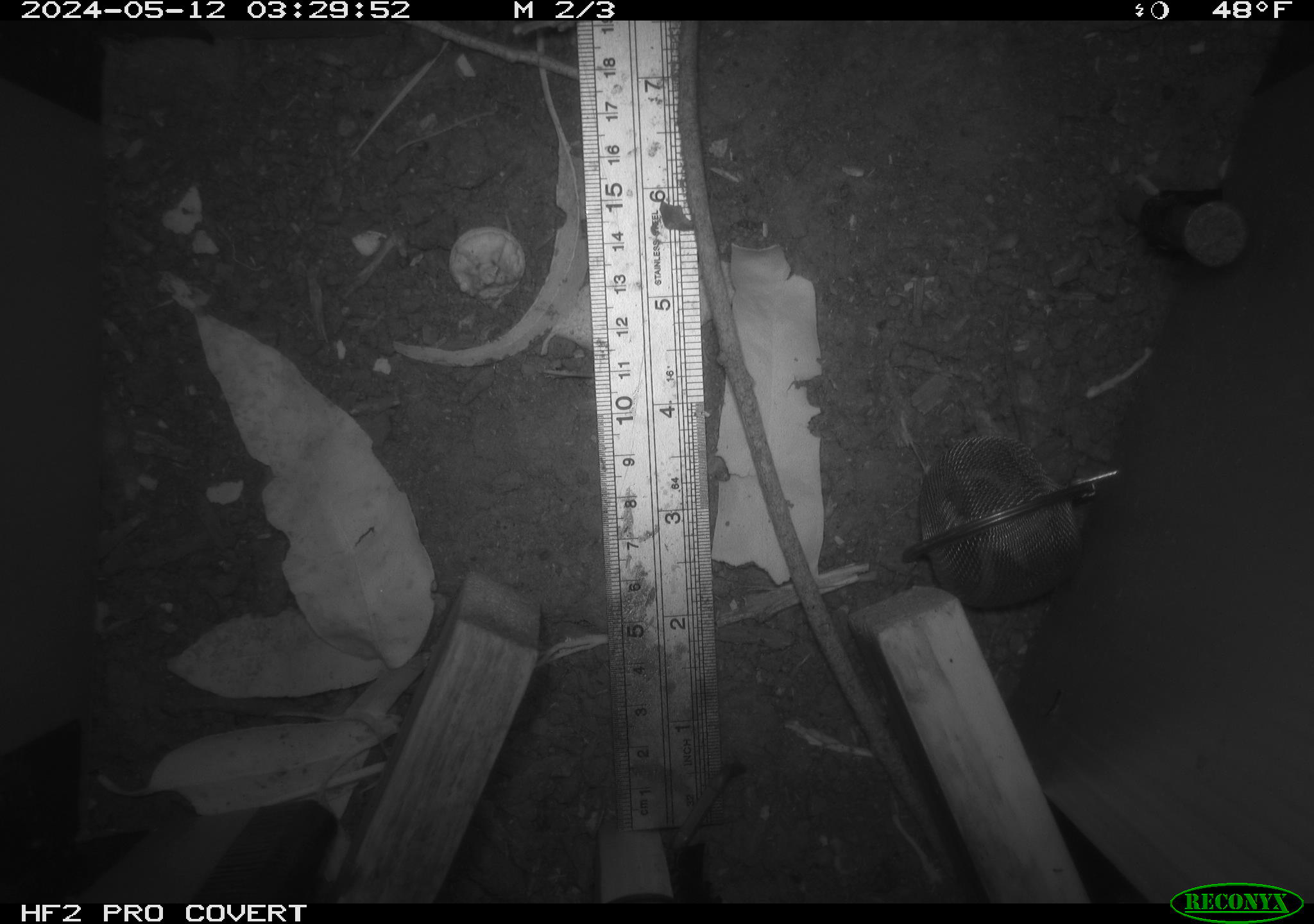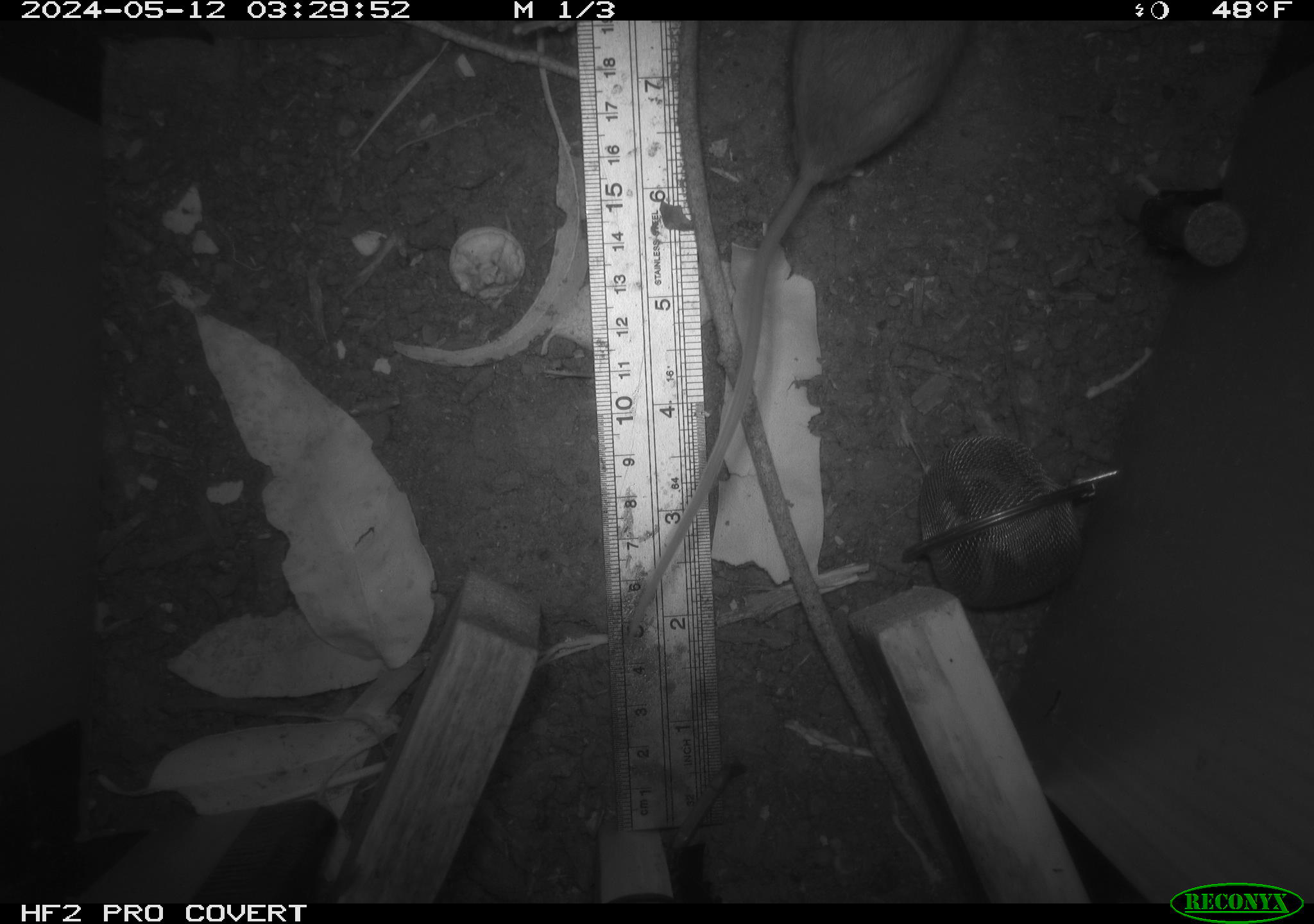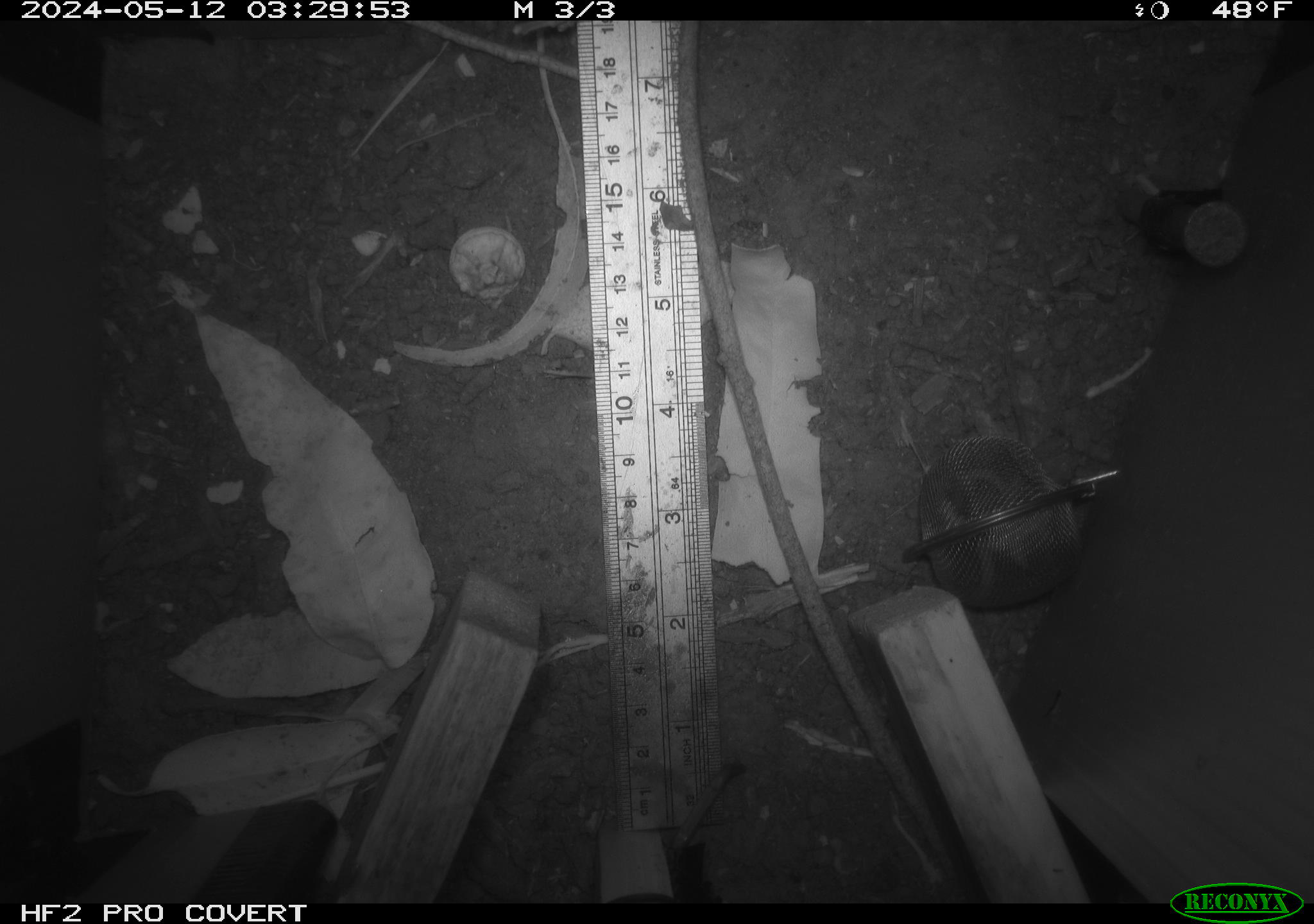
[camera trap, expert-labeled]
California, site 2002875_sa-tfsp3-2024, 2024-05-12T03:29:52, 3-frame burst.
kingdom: Animalia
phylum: Chordata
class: Mammalia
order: Rodentia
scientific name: Rodentia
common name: mouse species